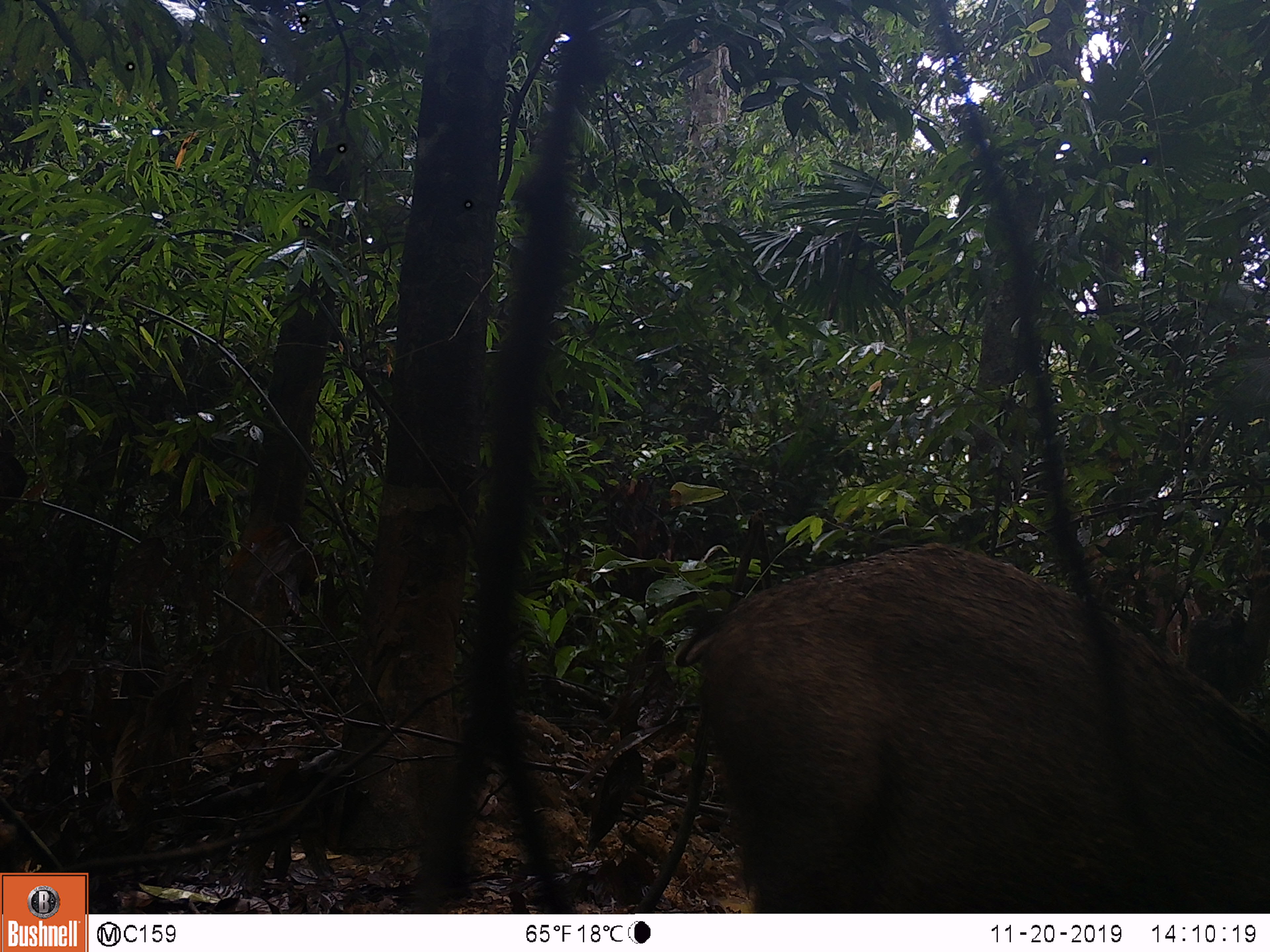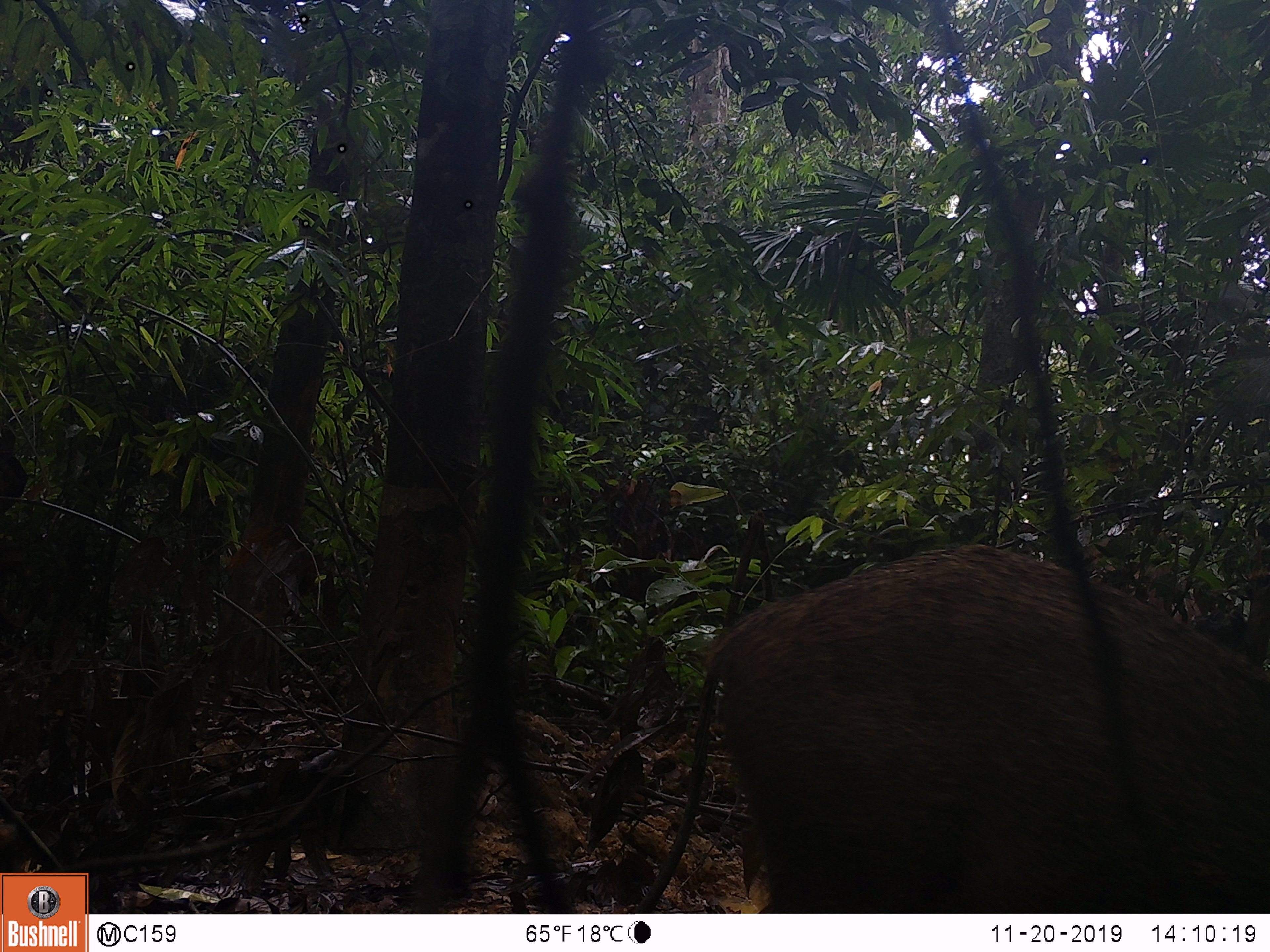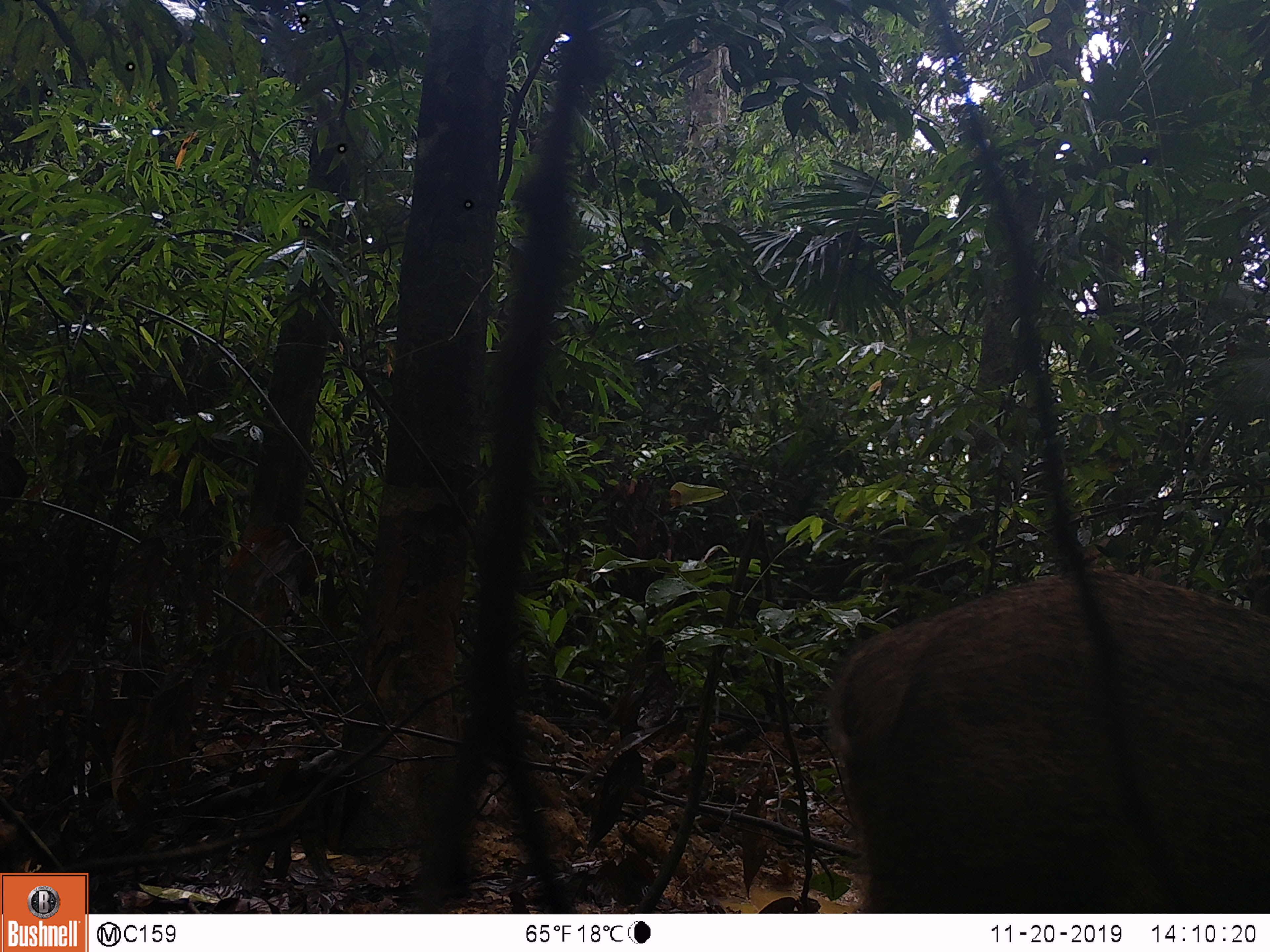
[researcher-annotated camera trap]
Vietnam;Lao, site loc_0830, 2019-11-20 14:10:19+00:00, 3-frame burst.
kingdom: Animalia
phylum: Chordata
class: Mammalia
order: Artiodactyla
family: Suidae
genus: Sus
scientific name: Sus scrofa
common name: eurasian wild pig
Eurasian wild pig (Sus scrofa). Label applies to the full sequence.